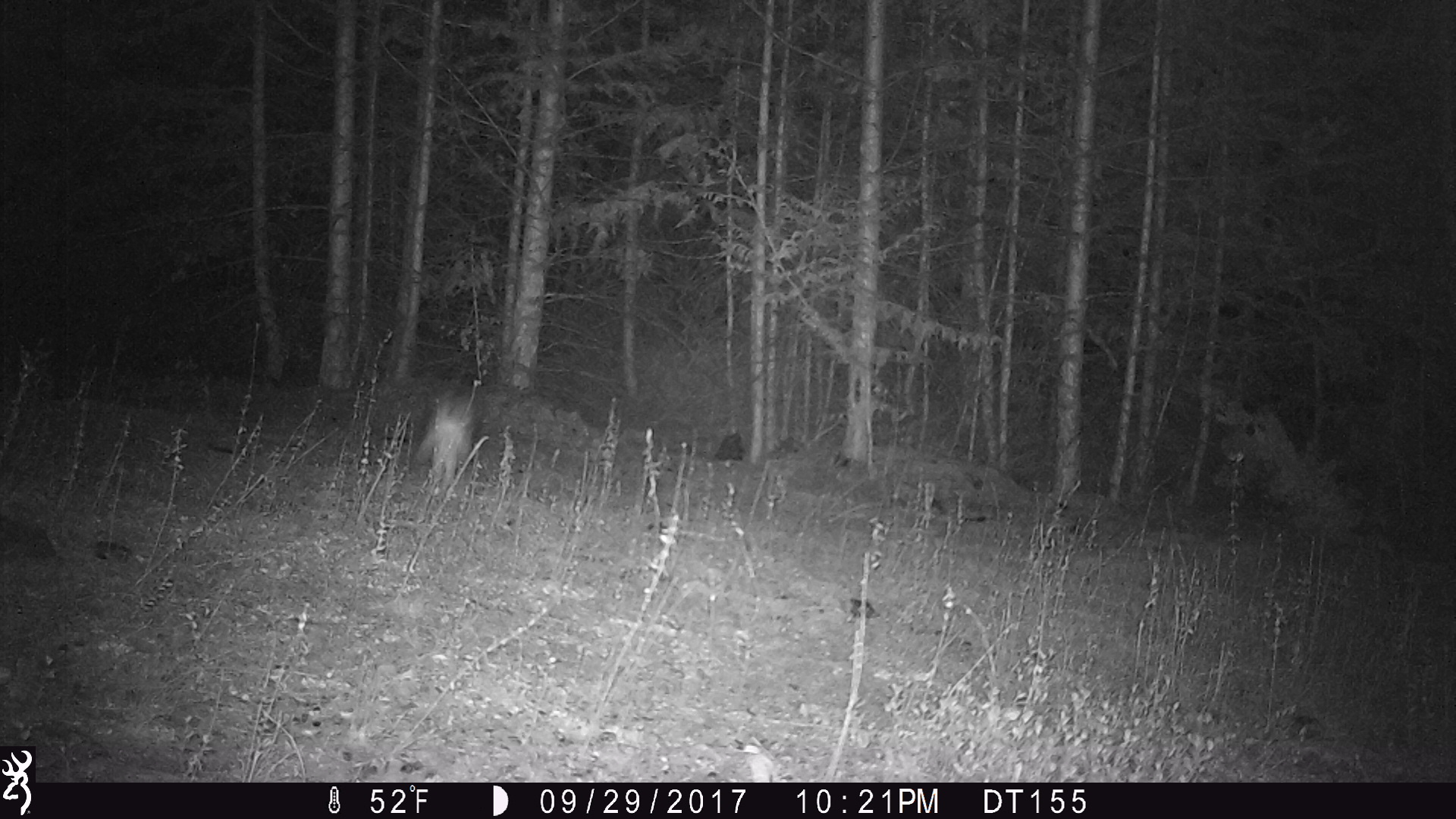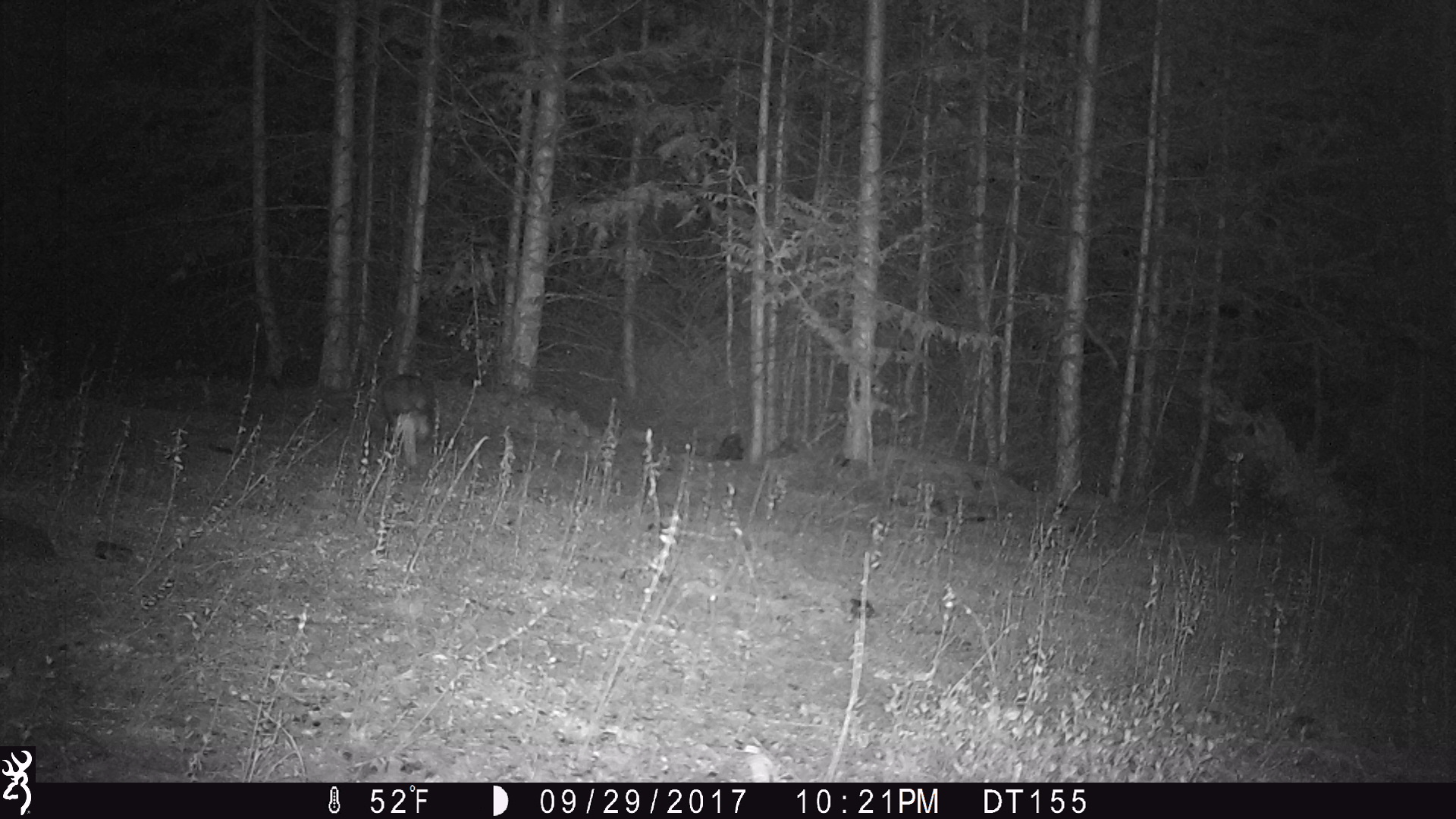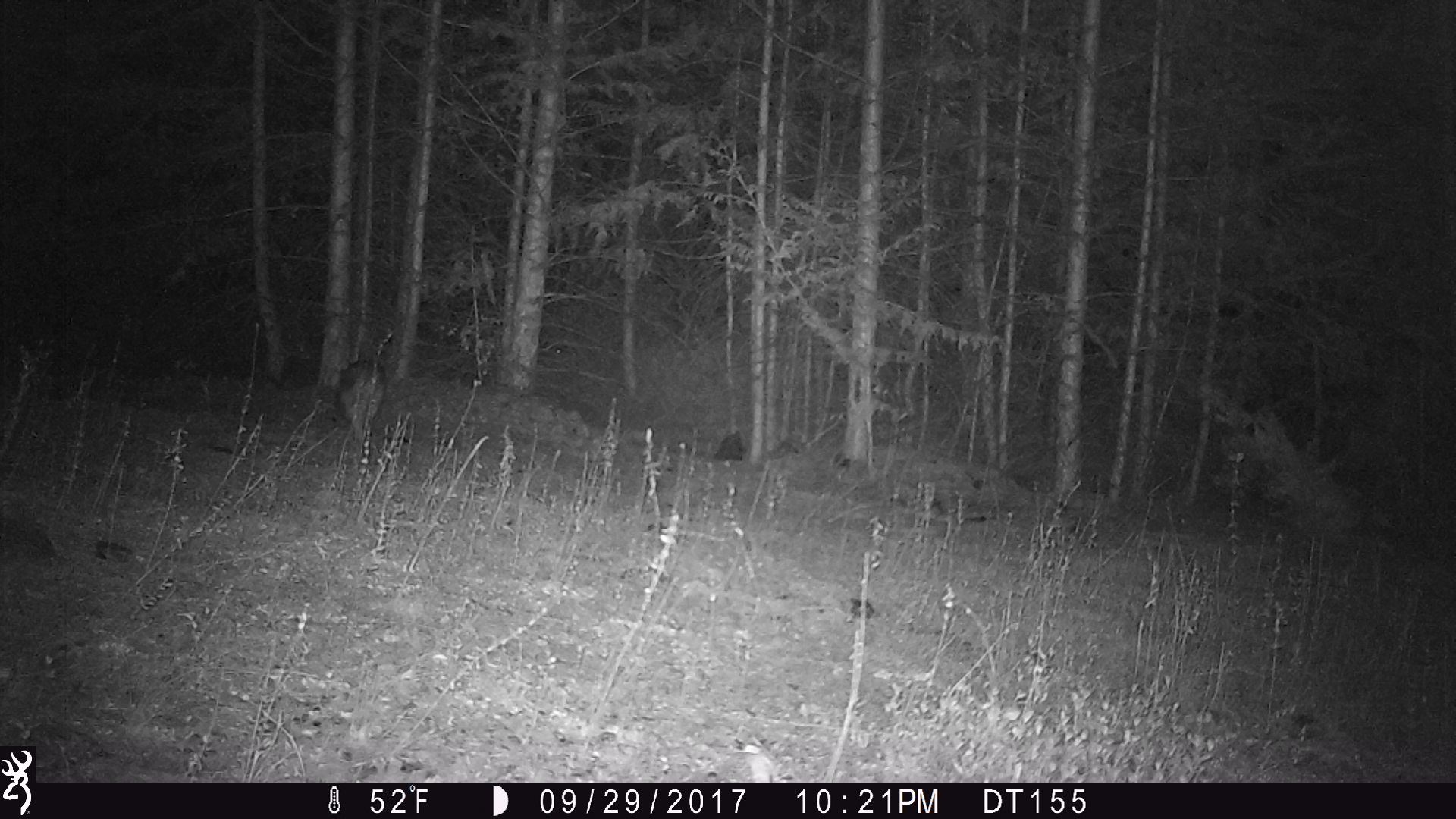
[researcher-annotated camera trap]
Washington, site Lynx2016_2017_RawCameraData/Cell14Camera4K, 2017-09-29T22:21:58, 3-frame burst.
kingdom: Animalia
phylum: Chordata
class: Mammalia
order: Lagomorpha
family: Leporidae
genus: Lepus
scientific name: Lepus americanus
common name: snowshoe hare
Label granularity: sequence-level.